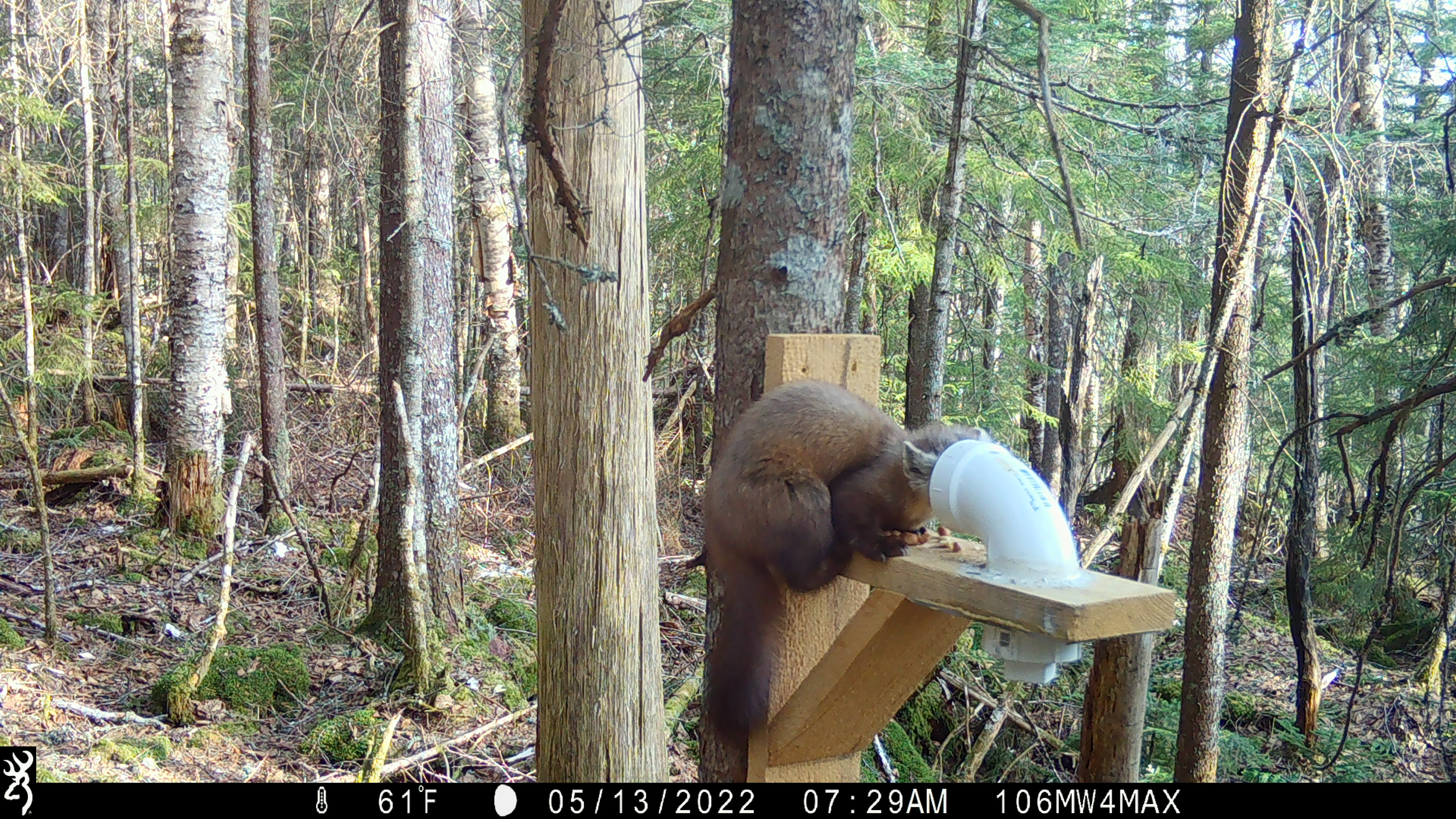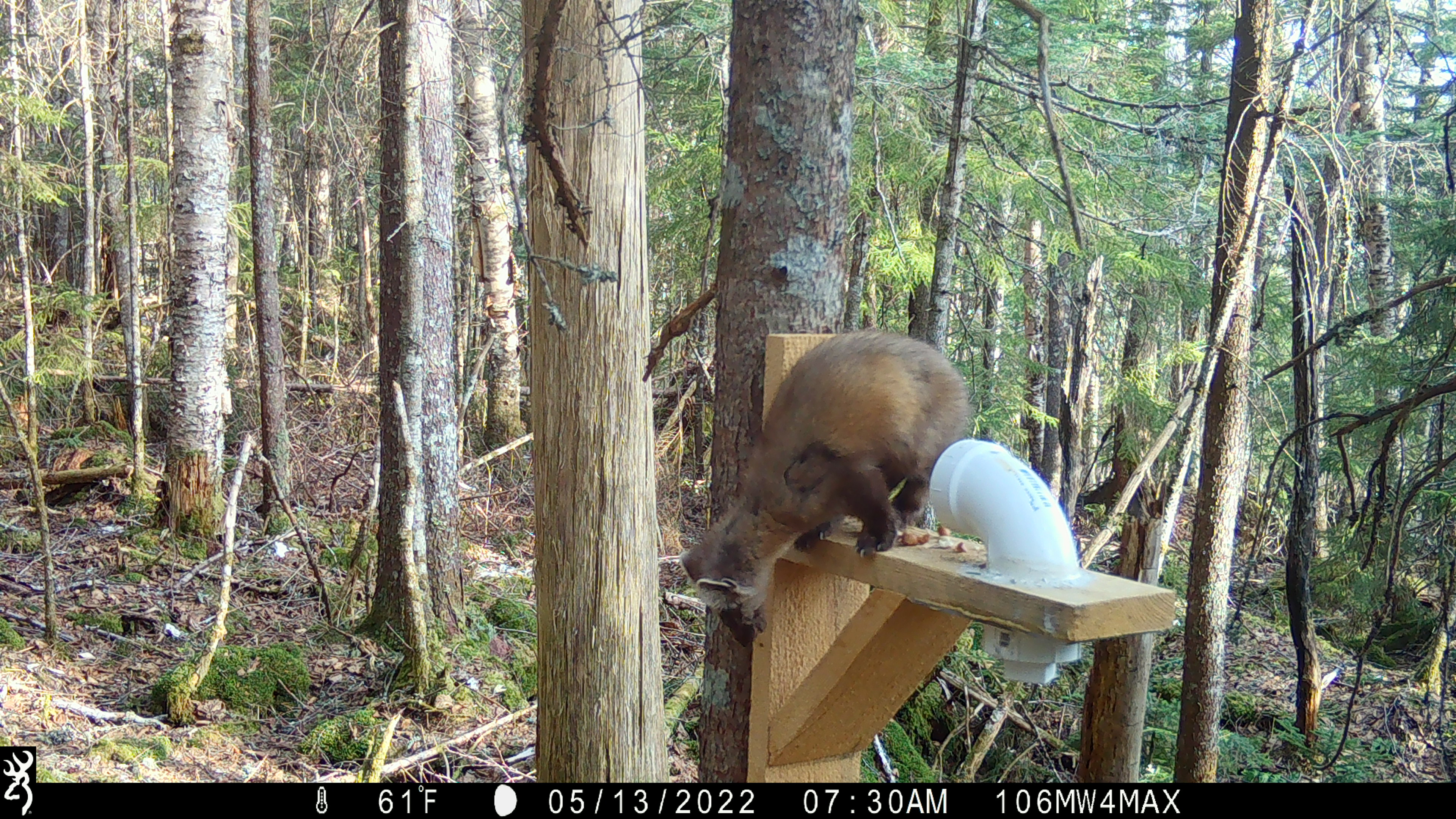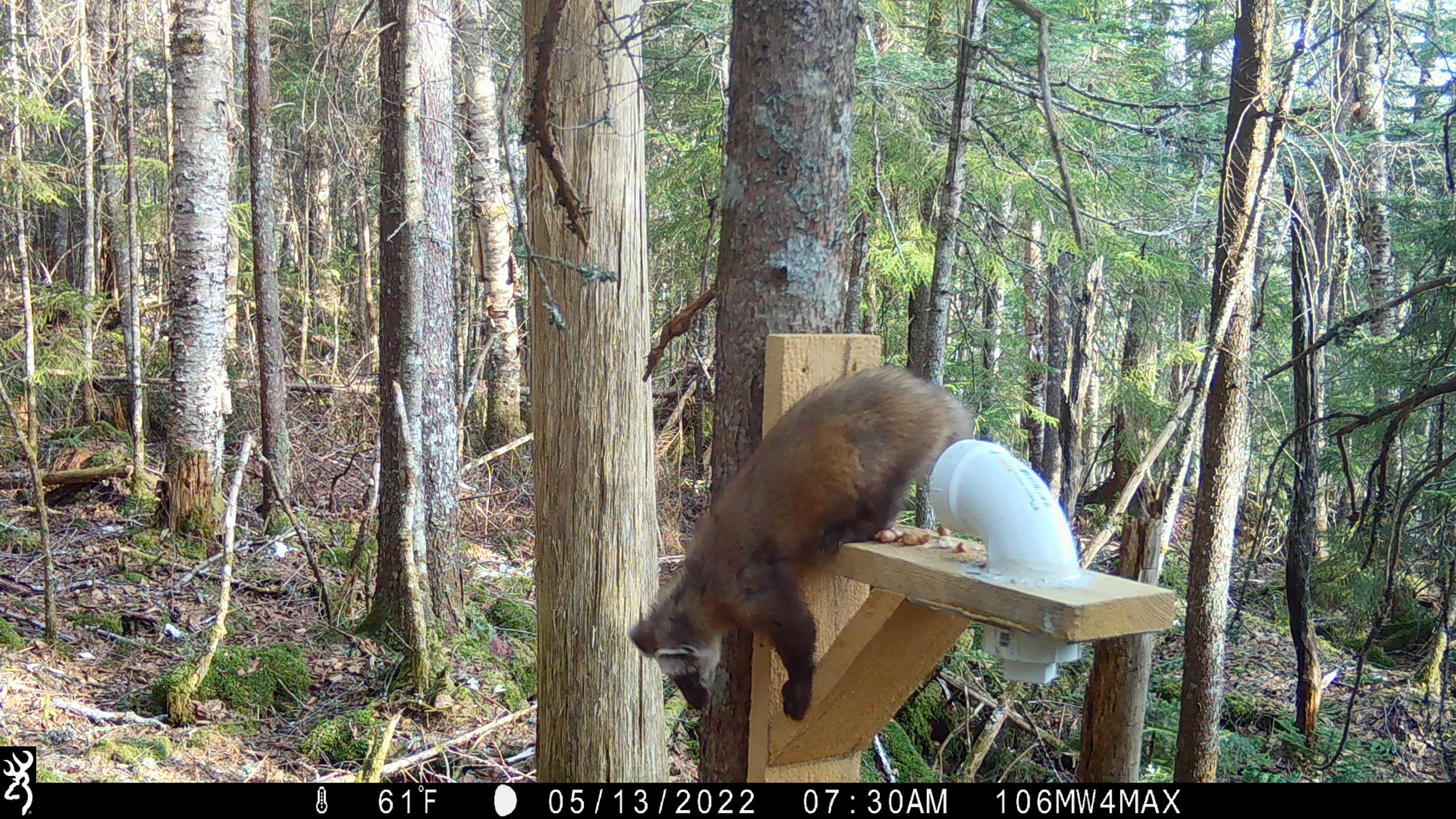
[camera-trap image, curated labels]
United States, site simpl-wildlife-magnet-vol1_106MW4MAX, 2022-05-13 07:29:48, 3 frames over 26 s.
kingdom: Animalia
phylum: Chordata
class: Mammalia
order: Carnivora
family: Mustelidae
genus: Martes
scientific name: Martes americana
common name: american marten